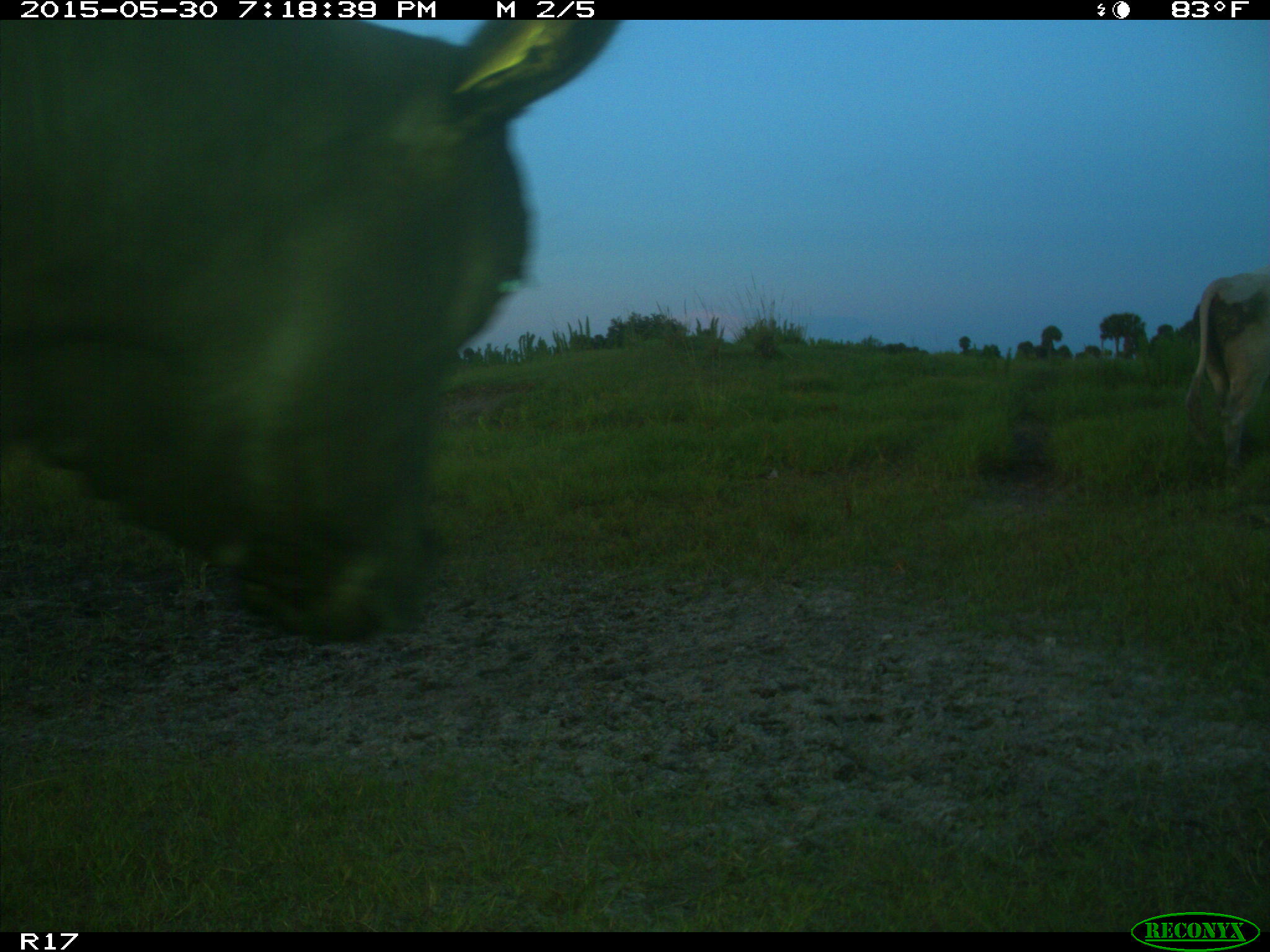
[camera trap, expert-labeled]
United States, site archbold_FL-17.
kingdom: Animalia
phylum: Chordata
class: Mammalia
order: Artiodactyla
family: Bovidae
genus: Bos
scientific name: Bos taurus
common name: domestic cow